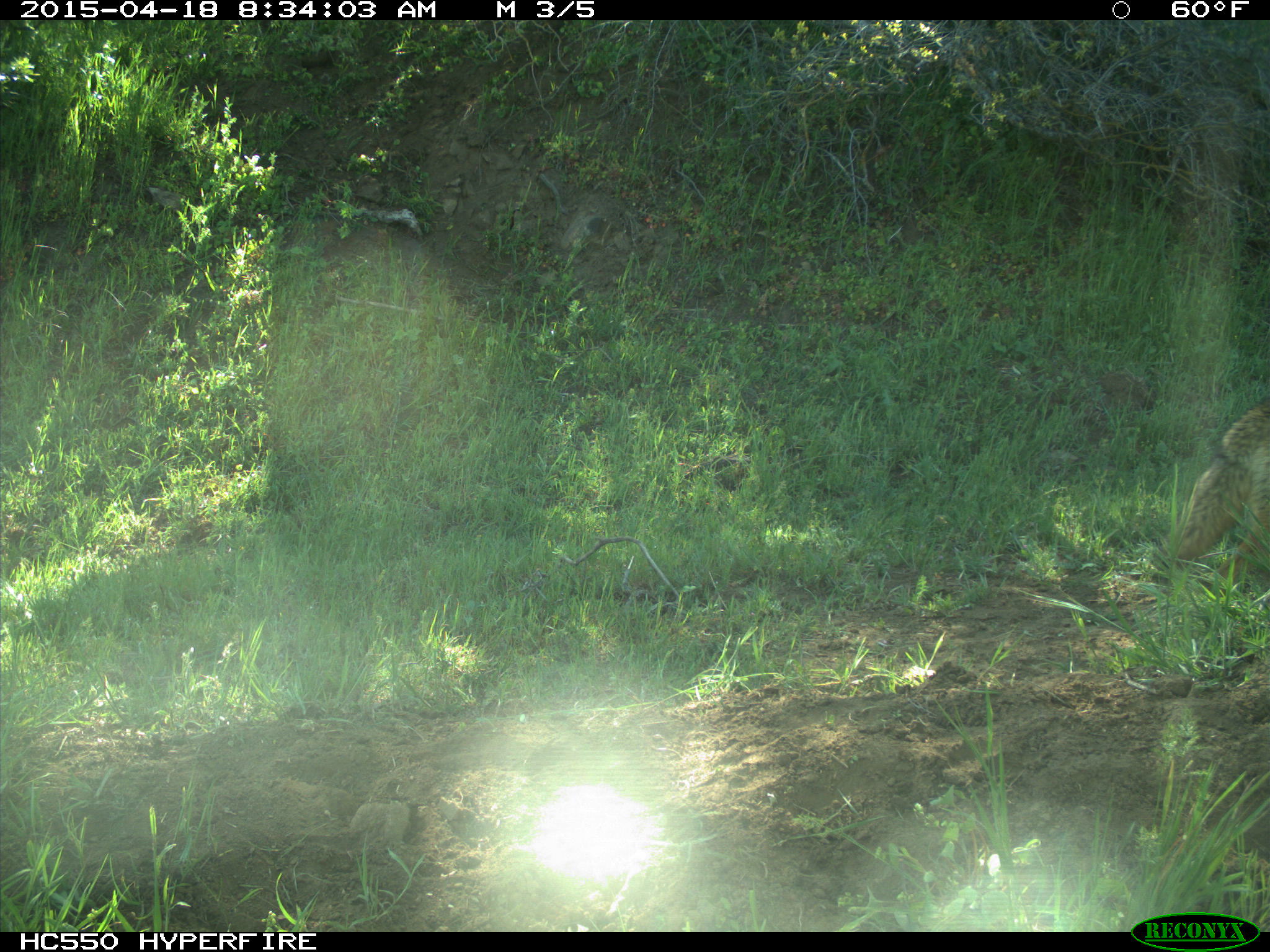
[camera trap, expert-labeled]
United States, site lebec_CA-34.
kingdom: Animalia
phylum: Chordata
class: Mammalia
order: Carnivora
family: Canidae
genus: Canis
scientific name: Canis latrans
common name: coyote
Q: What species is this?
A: Canis latrans (coyote).